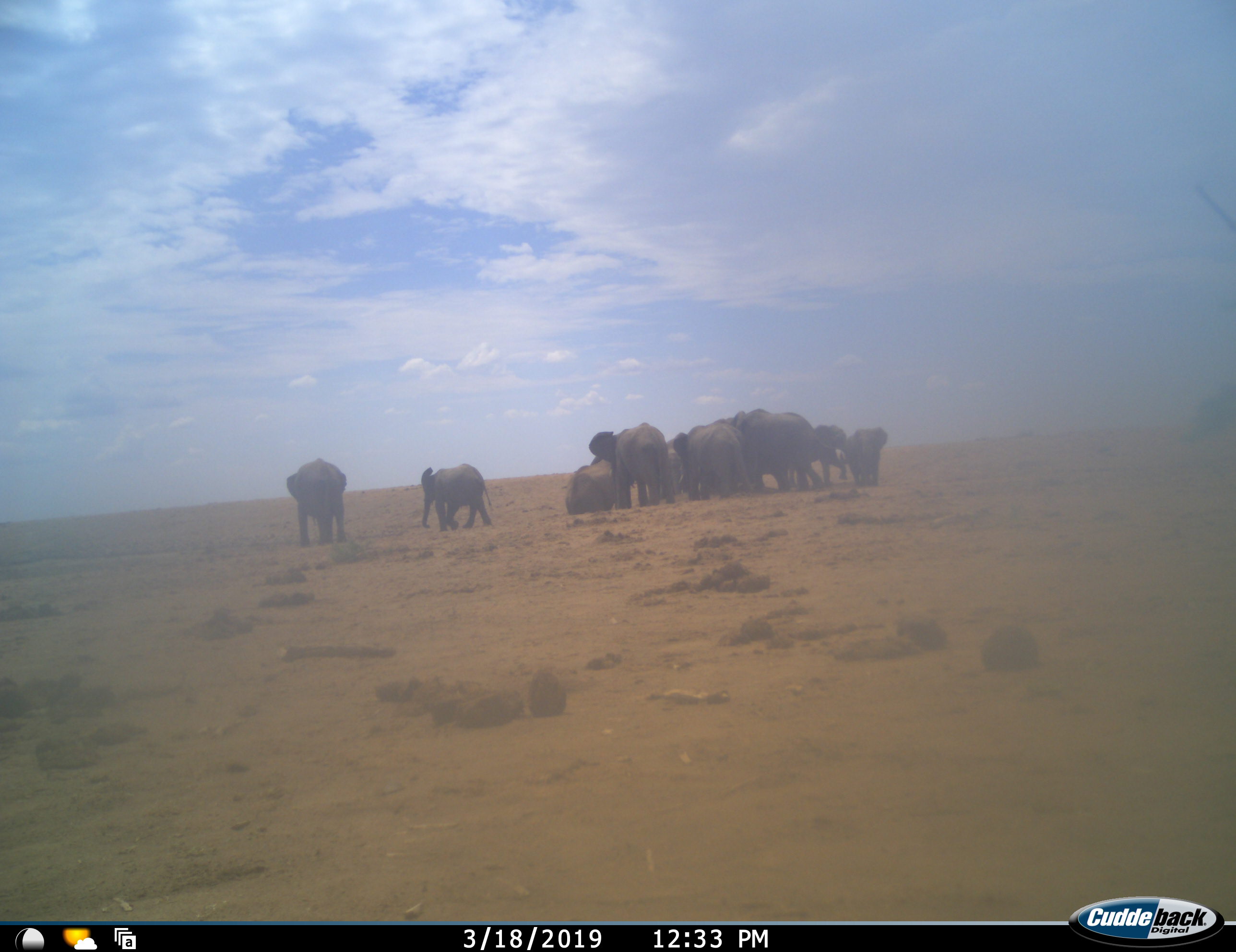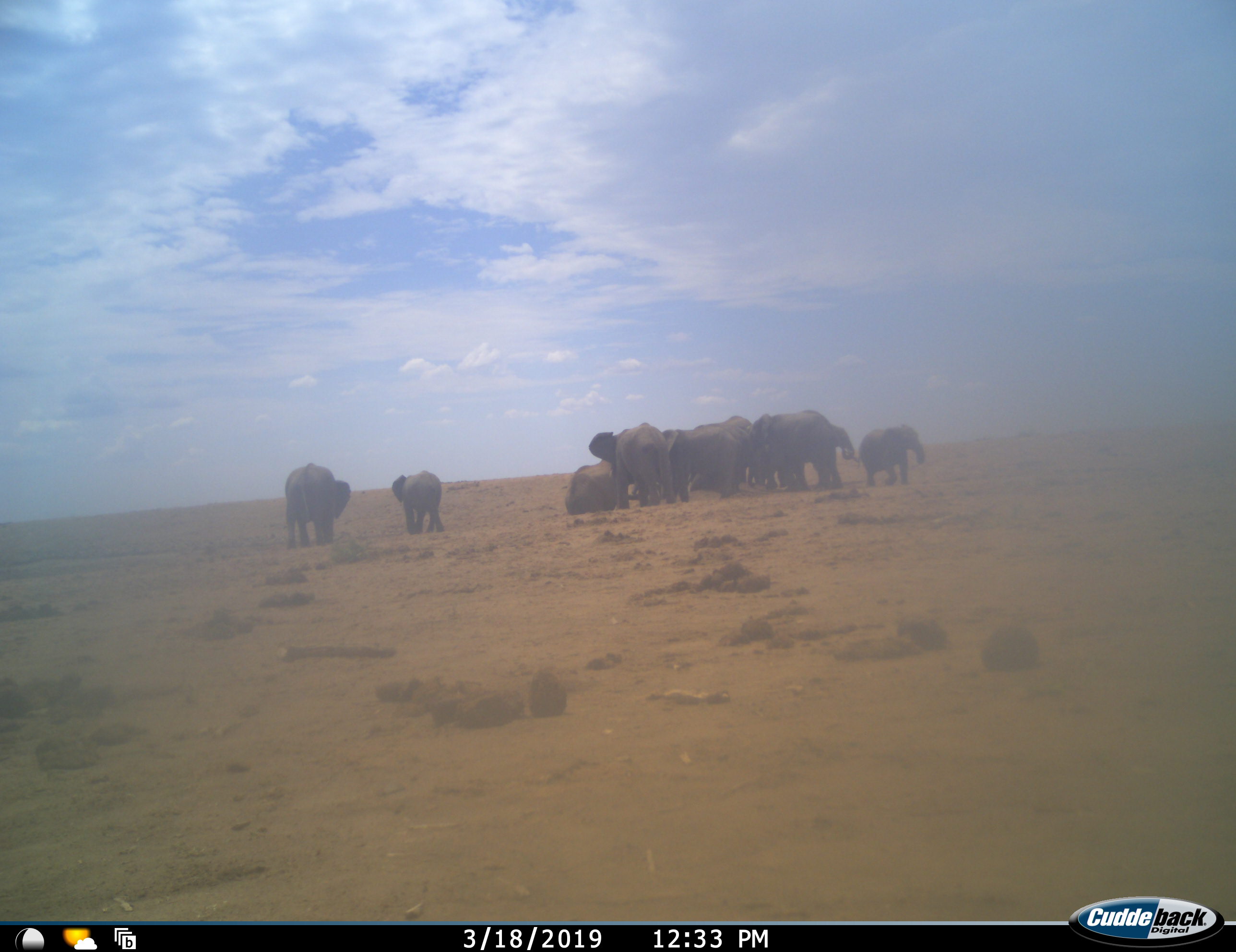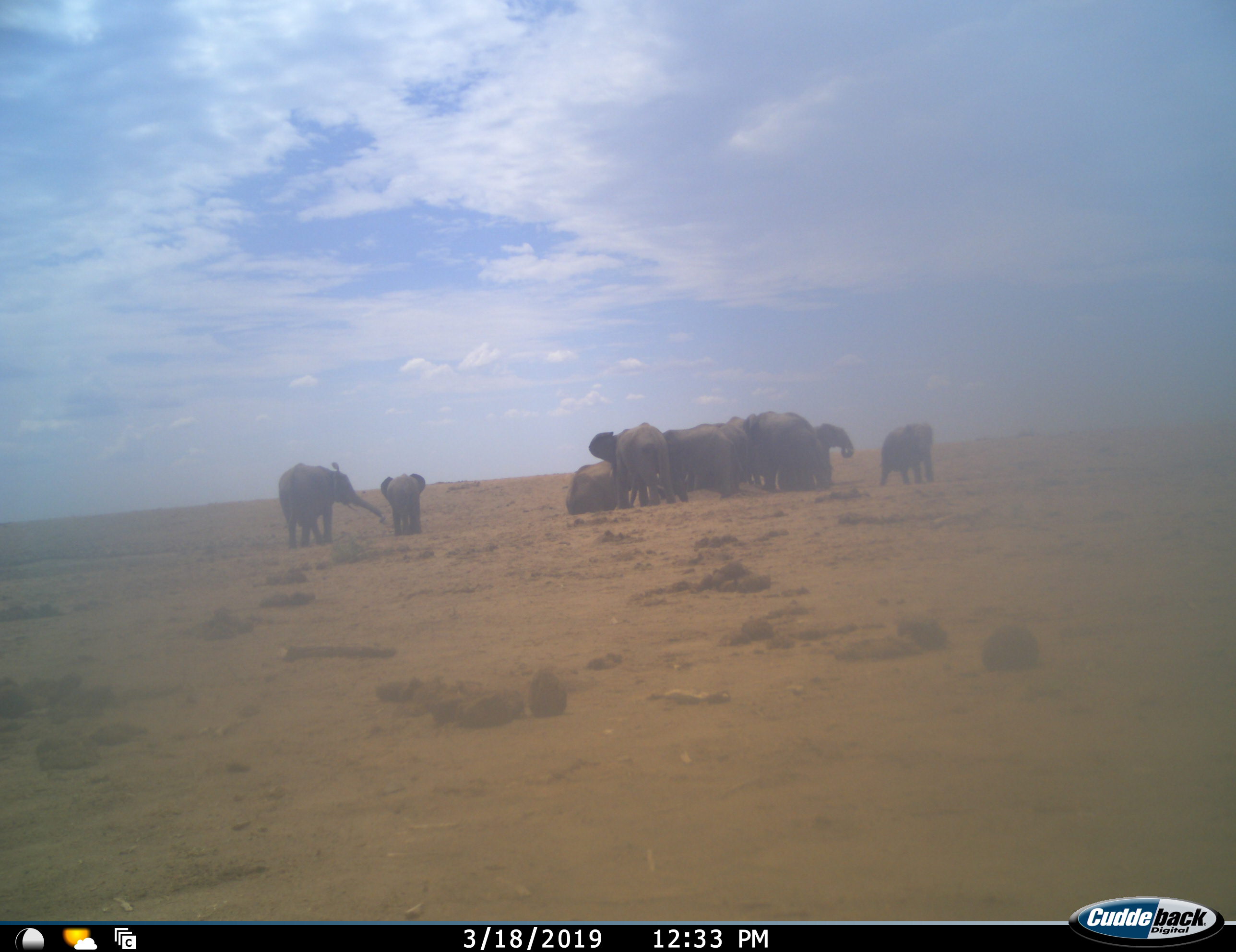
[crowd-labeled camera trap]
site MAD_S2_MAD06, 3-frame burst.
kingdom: Animalia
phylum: Chordata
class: Mammalia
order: Proboscidea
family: Elephantidae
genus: Loxodonta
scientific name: Loxodonta africana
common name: african bush elephant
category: elephant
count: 11-50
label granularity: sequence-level